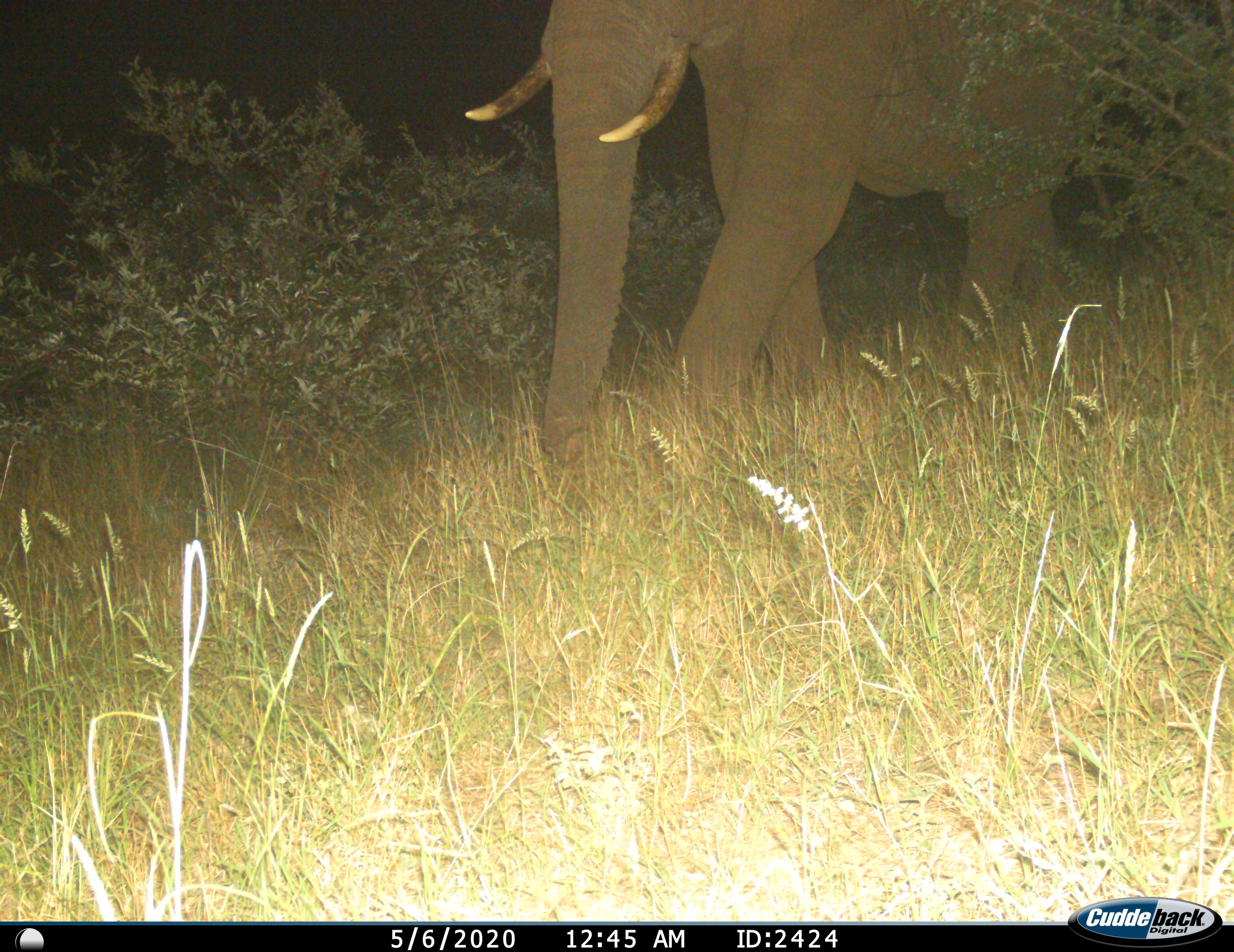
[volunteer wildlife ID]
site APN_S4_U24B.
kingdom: Animalia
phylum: Chordata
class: Mammalia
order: Proboscidea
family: Elephantidae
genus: Loxodonta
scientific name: Loxodonta africana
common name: african bush elephant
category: elephant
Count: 1.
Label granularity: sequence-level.